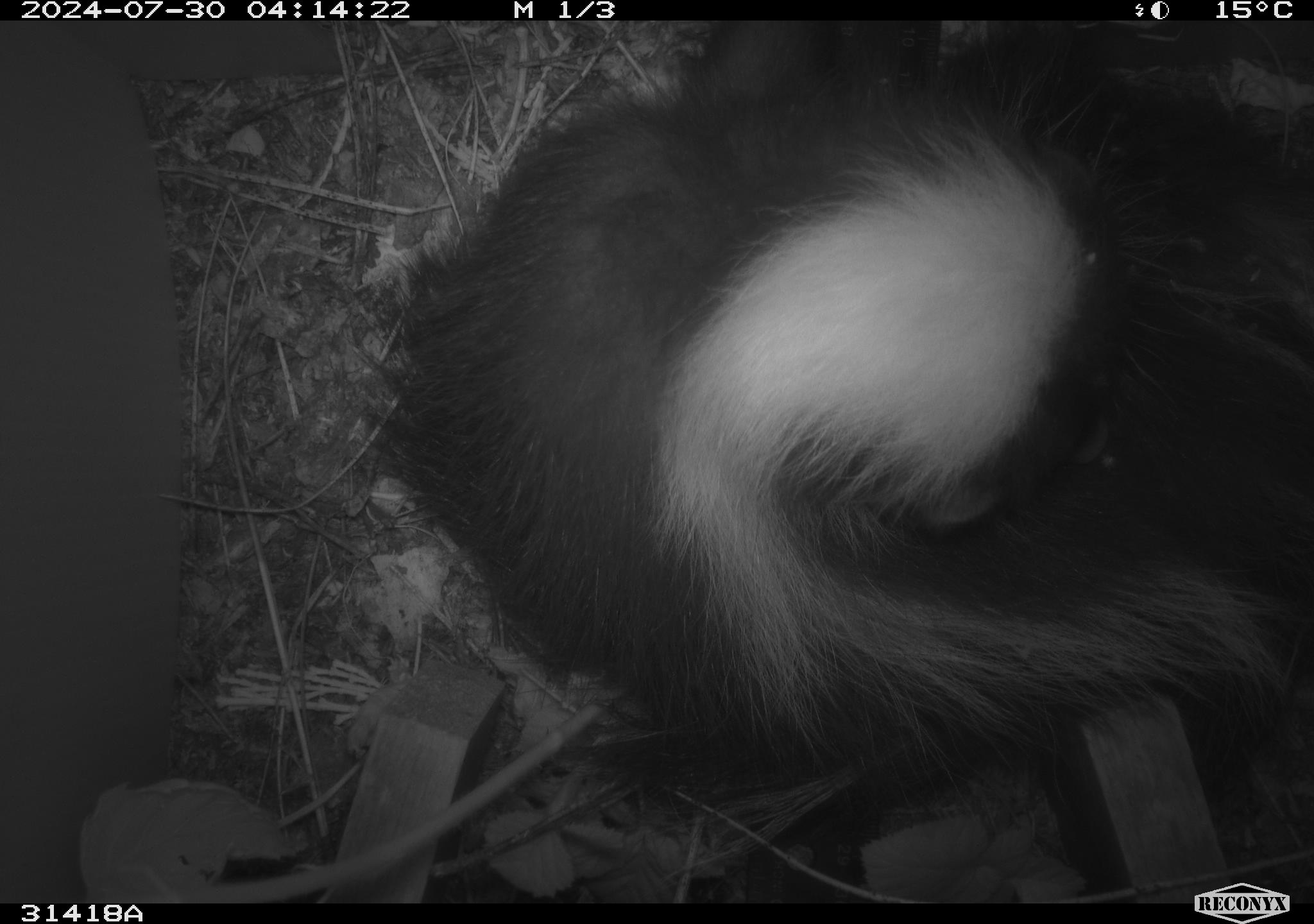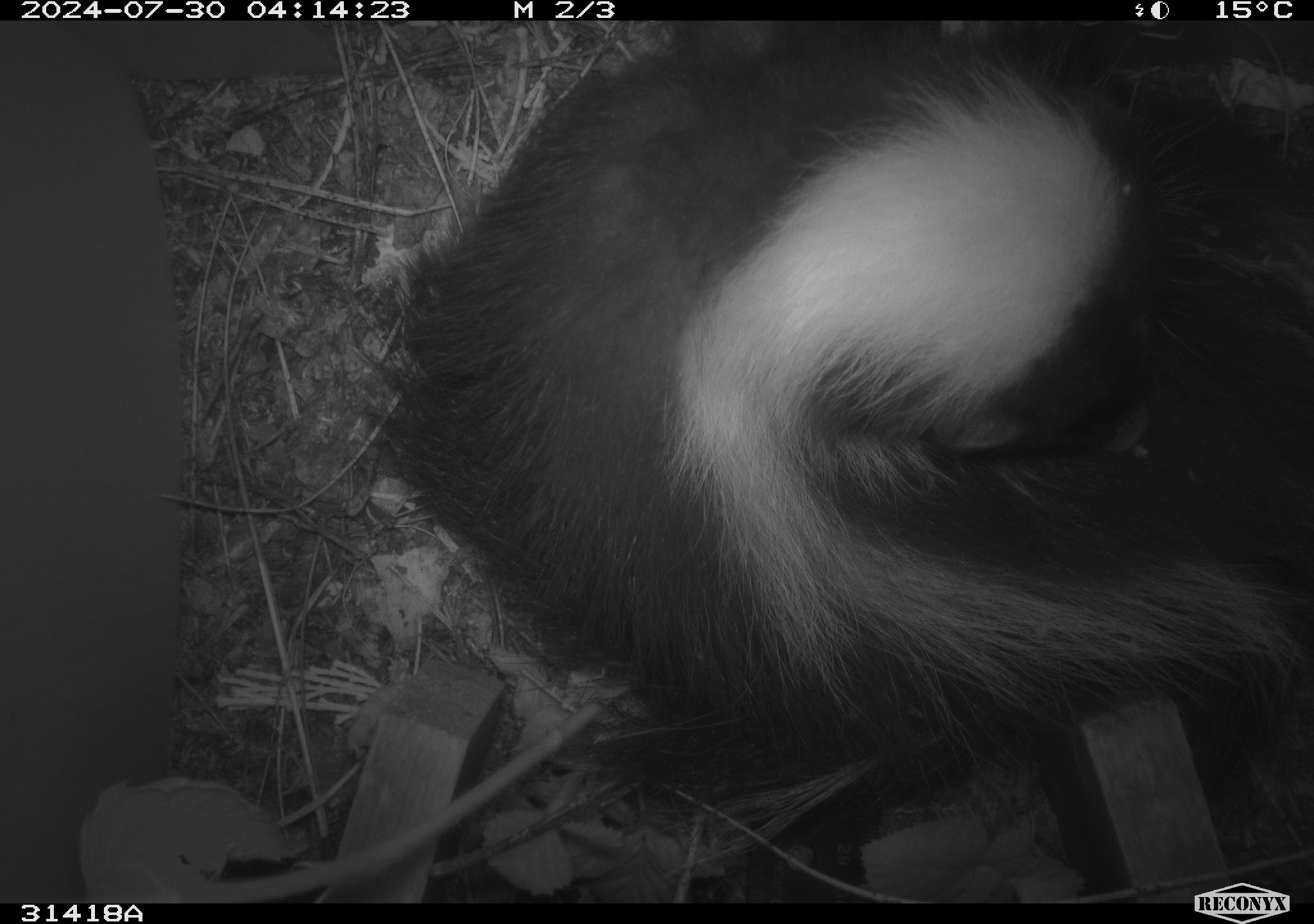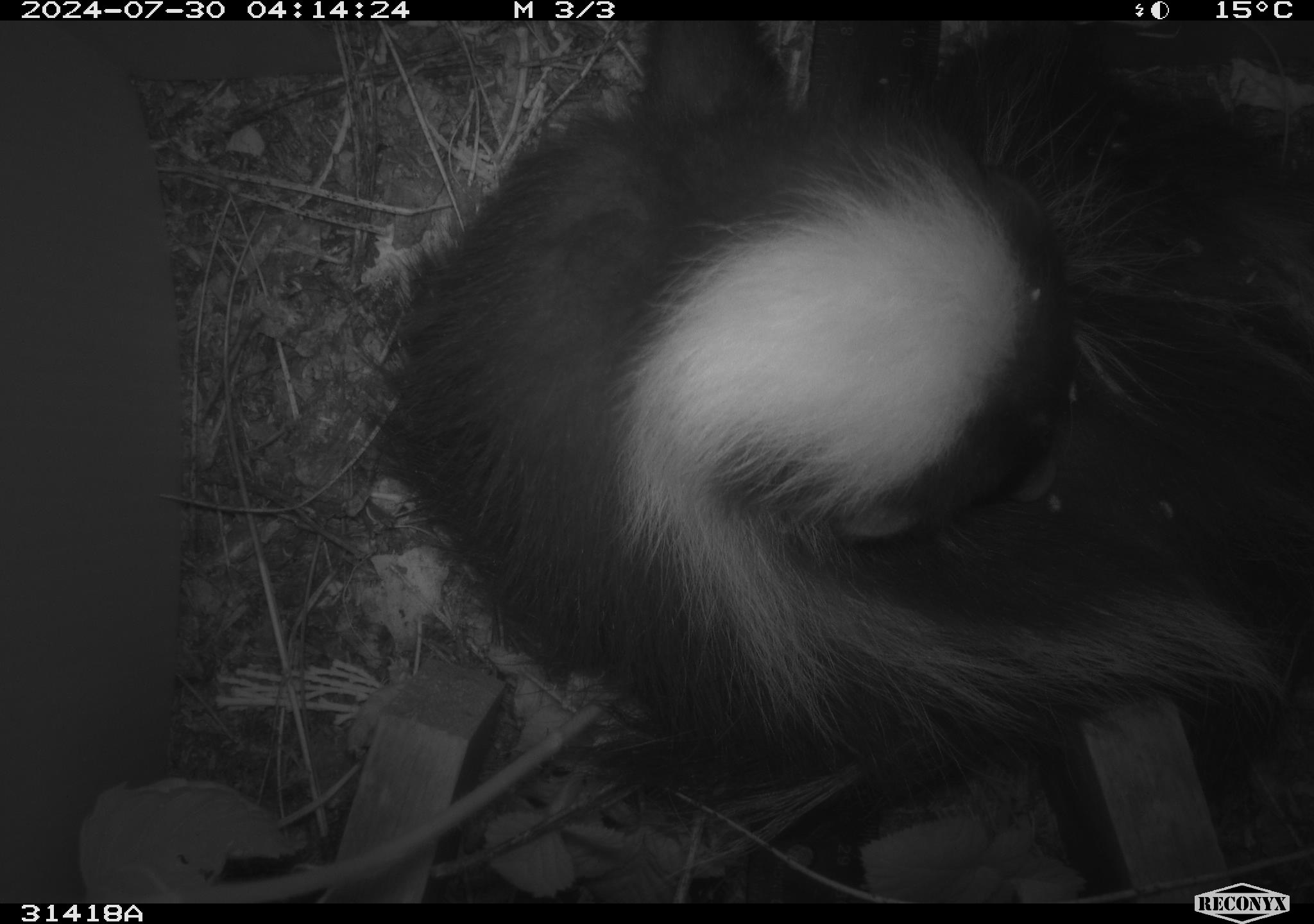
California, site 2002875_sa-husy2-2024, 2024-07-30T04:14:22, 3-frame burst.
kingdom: Animalia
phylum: Chordata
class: Mammalia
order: Carnivora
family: Mephitidae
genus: Mephitis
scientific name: Mephitis mephitis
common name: striped skunk